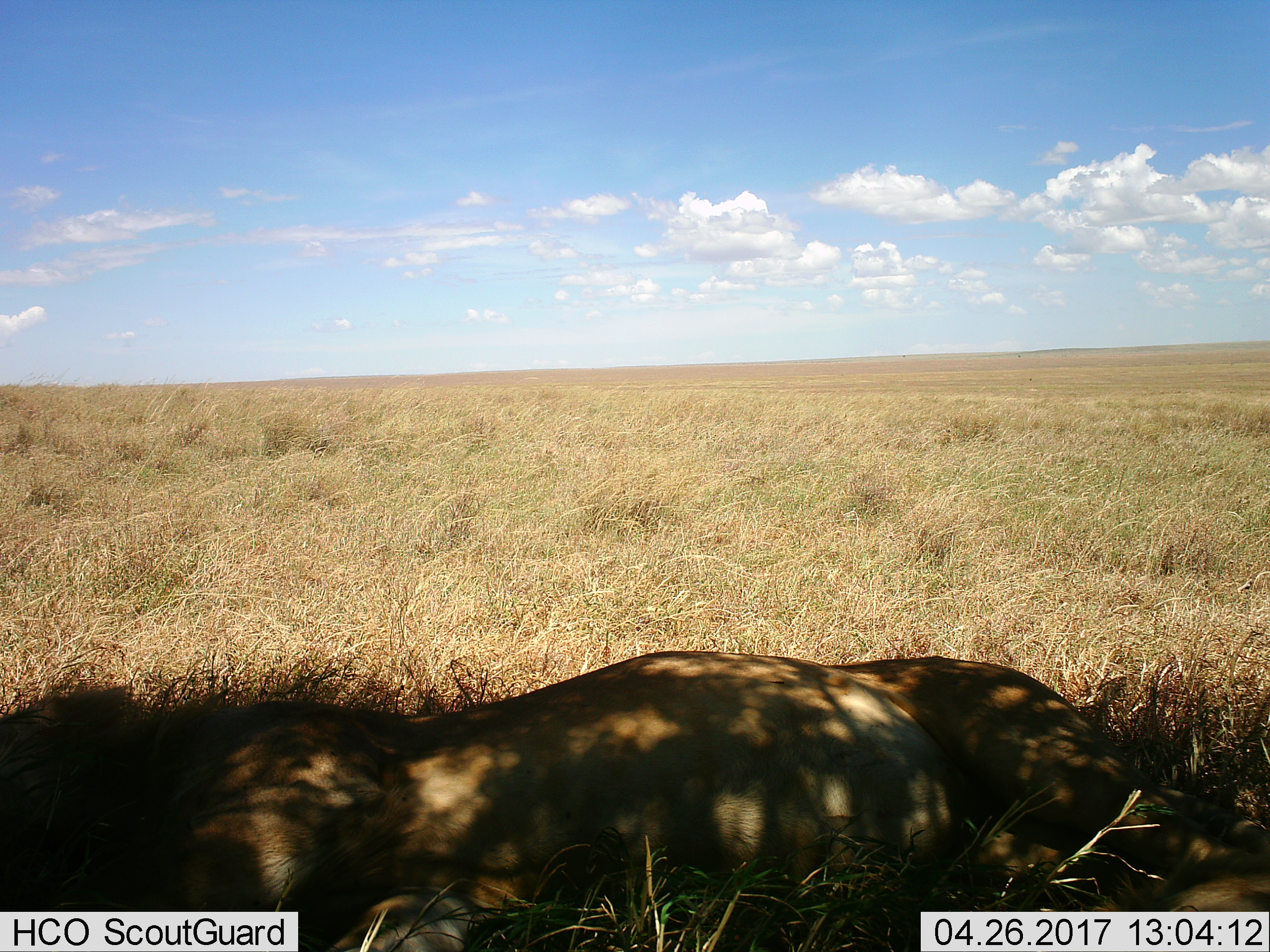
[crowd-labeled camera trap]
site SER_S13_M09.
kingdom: Animalia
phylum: Chordata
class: Mammalia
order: Carnivora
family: Felidae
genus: Panthera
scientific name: Panthera leo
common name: lion male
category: lionmale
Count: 1.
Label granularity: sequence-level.